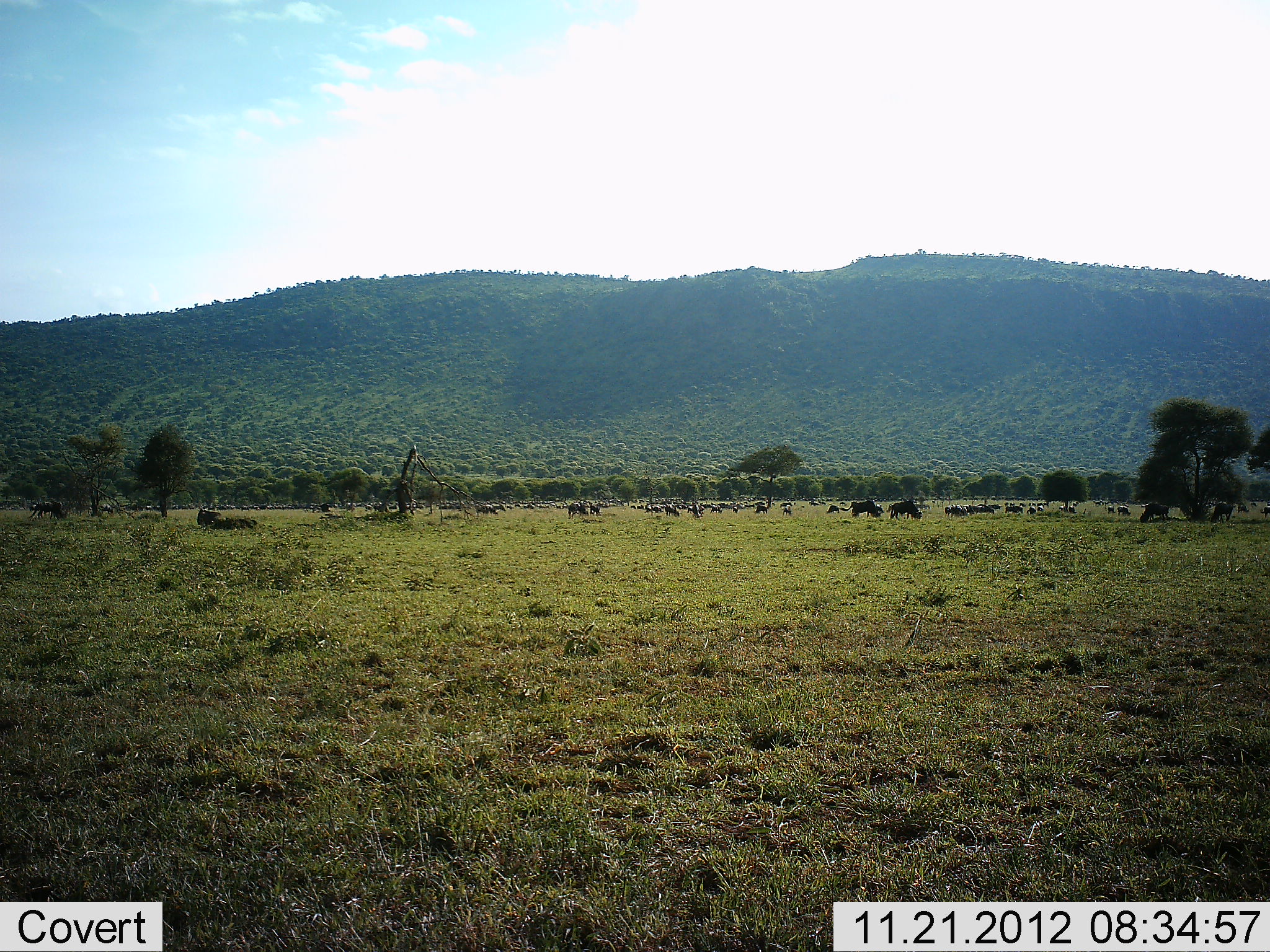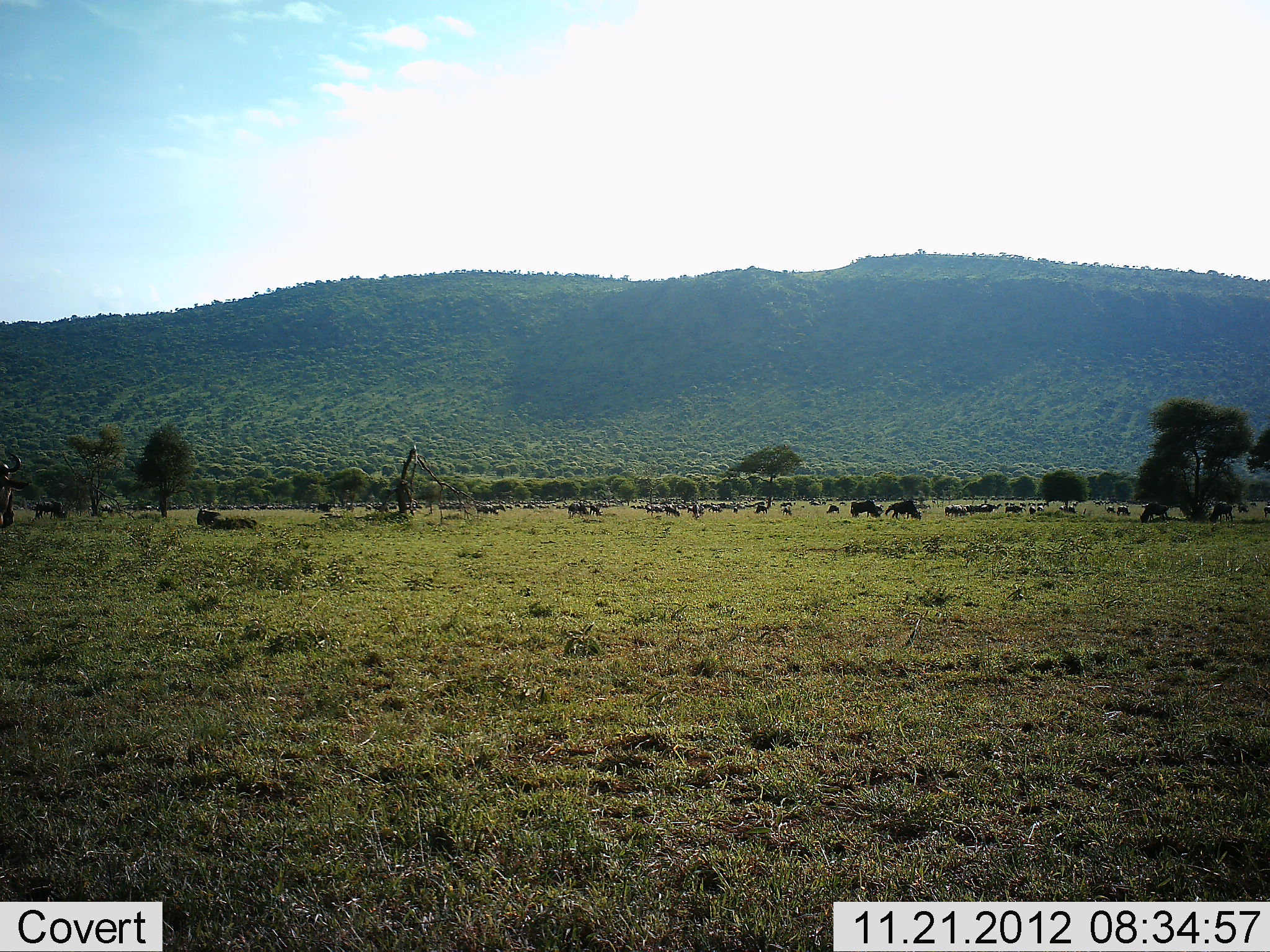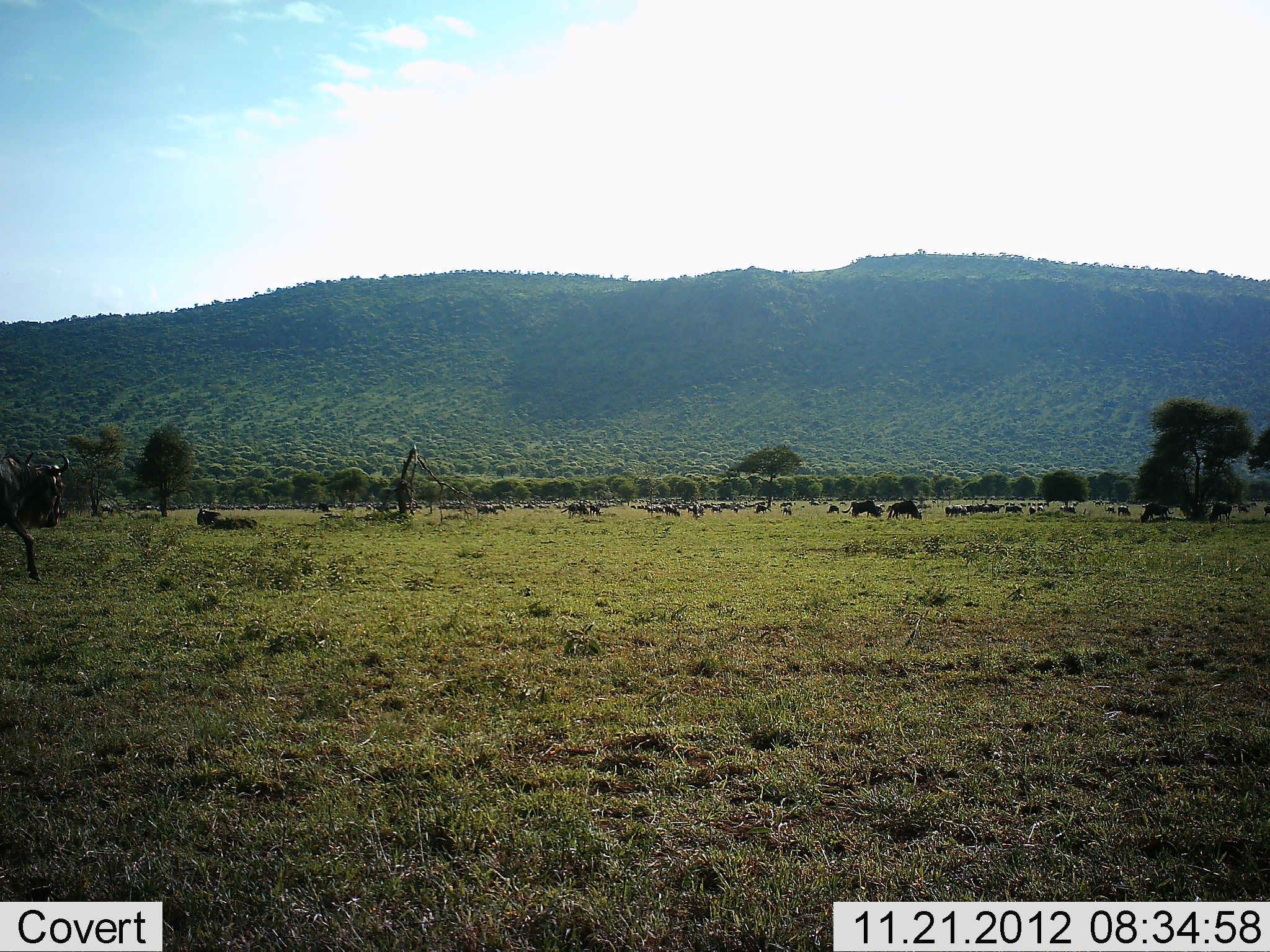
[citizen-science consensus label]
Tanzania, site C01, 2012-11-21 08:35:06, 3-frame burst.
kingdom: Animalia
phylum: Chordata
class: Mammalia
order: Artiodactyla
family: Bovidae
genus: Connochaetes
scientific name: Connochaetes taurinus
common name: blue wildebeest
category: wildebeest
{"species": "wildebeest (blue wildebeest) (Connochaetes taurinus)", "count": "11-50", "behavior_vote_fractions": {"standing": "47%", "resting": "18%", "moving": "59%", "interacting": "18%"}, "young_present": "0%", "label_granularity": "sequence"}